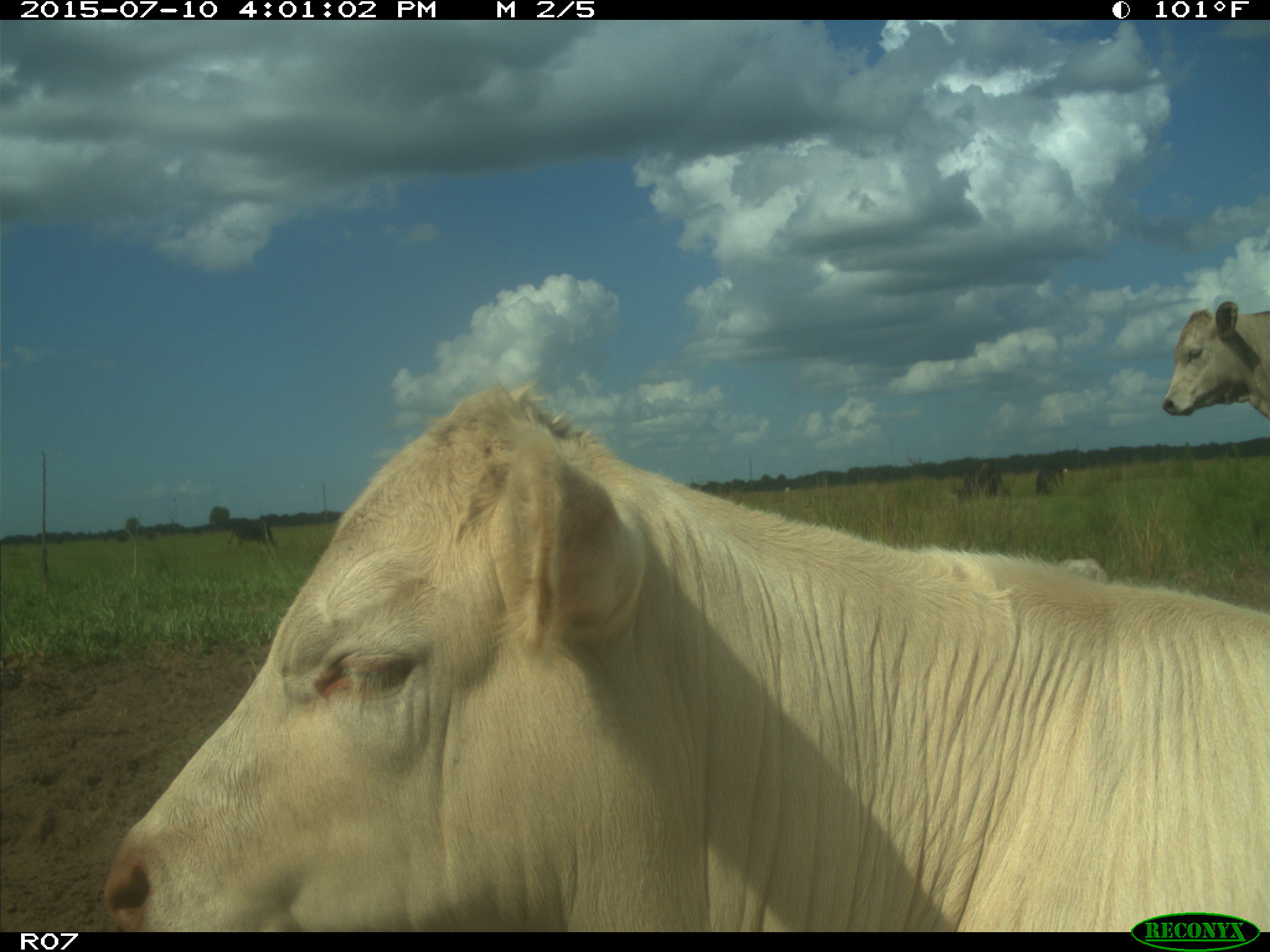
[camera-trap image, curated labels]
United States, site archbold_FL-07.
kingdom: Animalia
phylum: Chordata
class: Mammalia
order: Artiodactyla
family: Bovidae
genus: Bos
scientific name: Bos taurus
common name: domestic cow